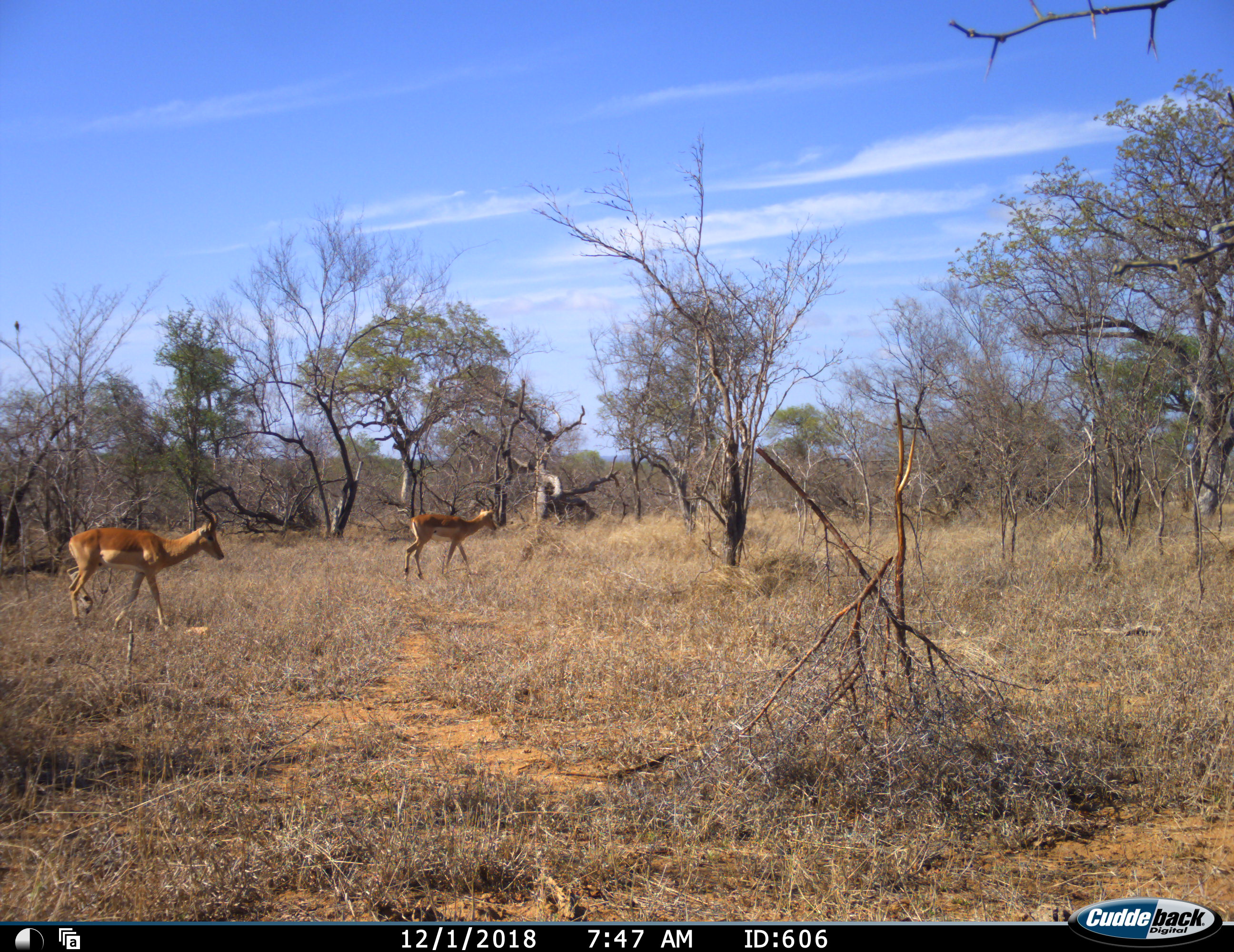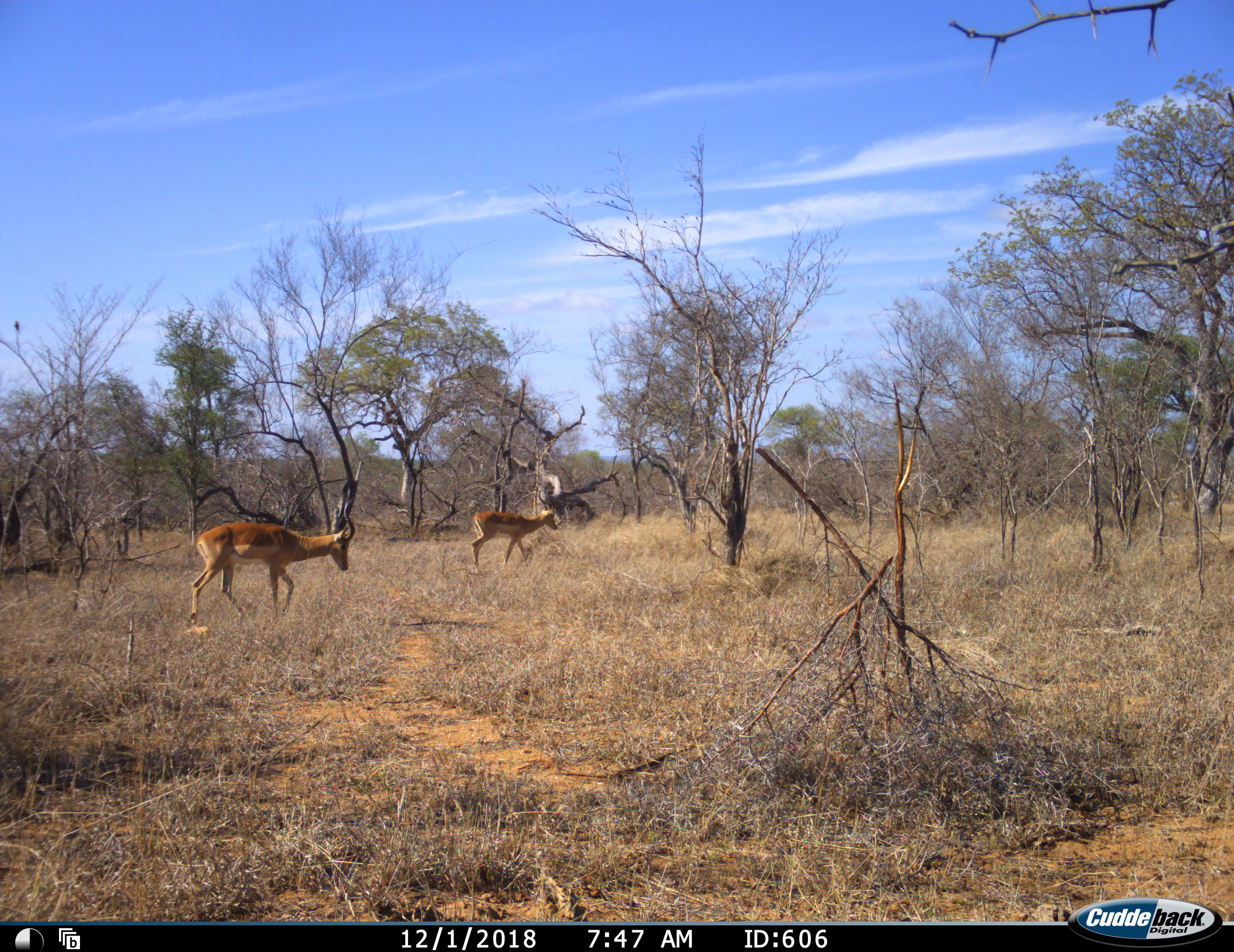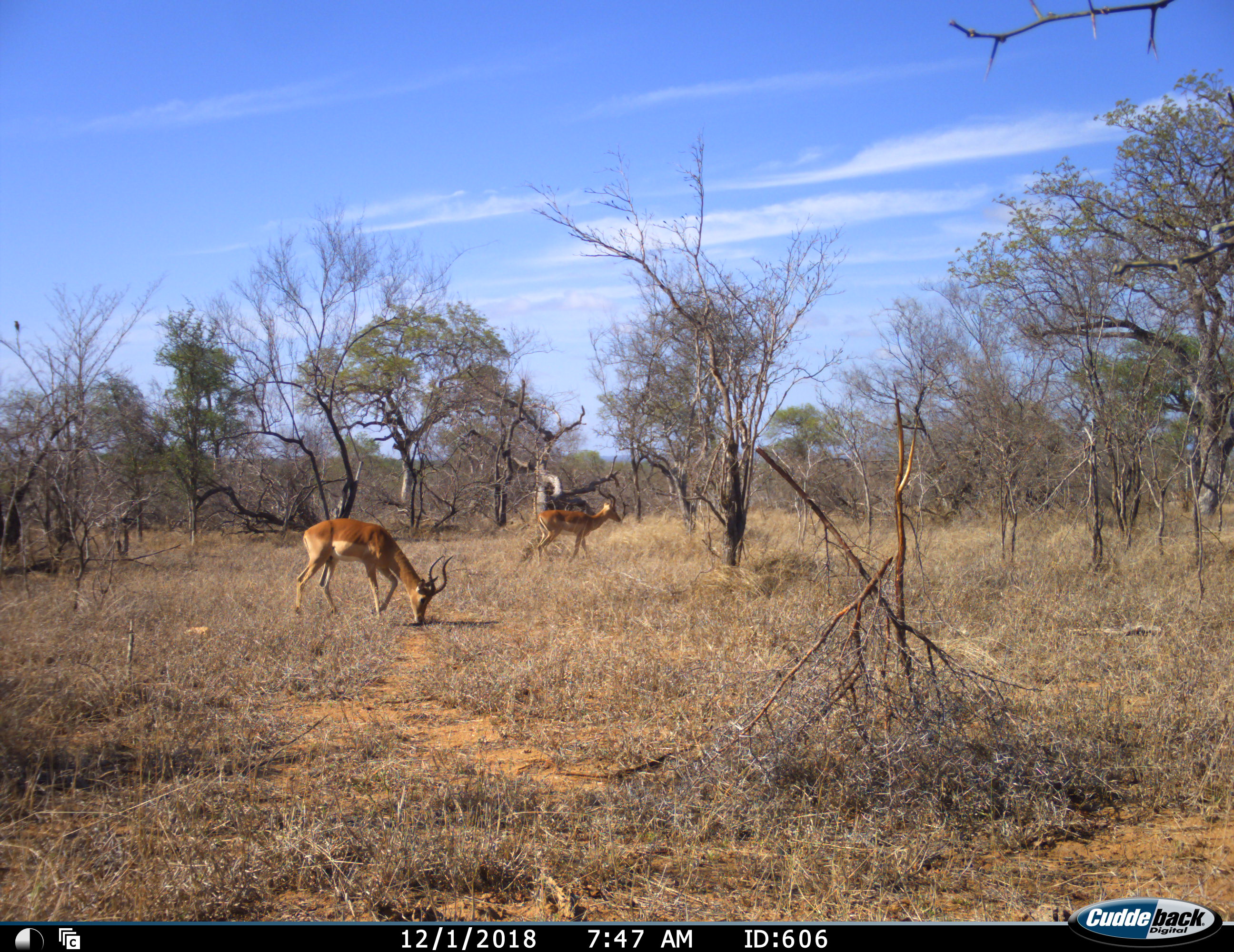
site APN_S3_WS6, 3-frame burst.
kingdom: Animalia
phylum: Chordata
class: Mammalia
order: Artiodactyla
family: Bovidae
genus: Aepyceros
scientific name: Aepyceros melampus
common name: impala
Impala (Aepyceros melampus), count 2. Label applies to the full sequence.